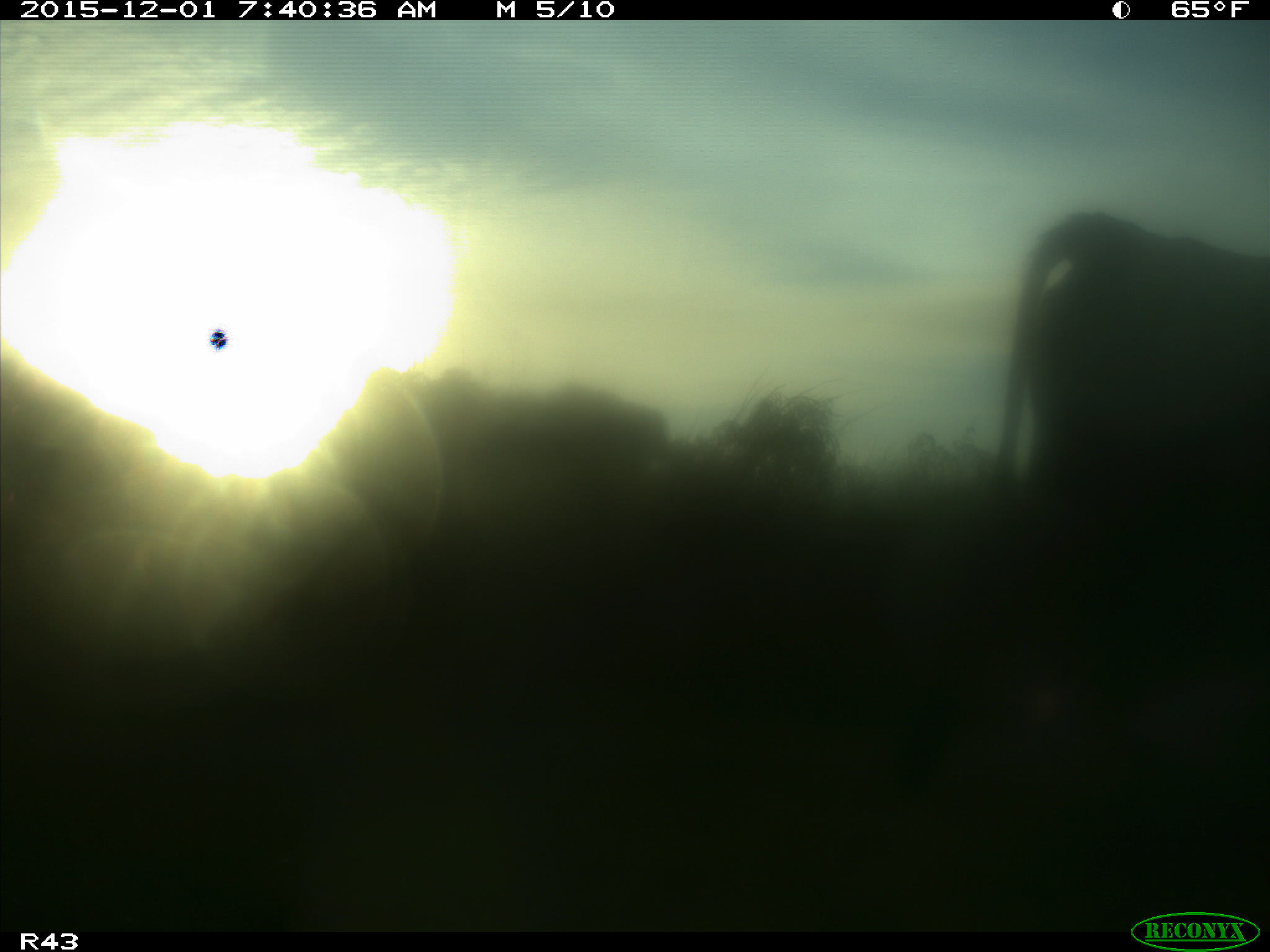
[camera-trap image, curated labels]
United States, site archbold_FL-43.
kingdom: Animalia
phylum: Chordata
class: Mammalia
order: Artiodactyla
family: Bovidae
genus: Bos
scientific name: Bos taurus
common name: domestic cow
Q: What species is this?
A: Bos taurus (domestic cow).